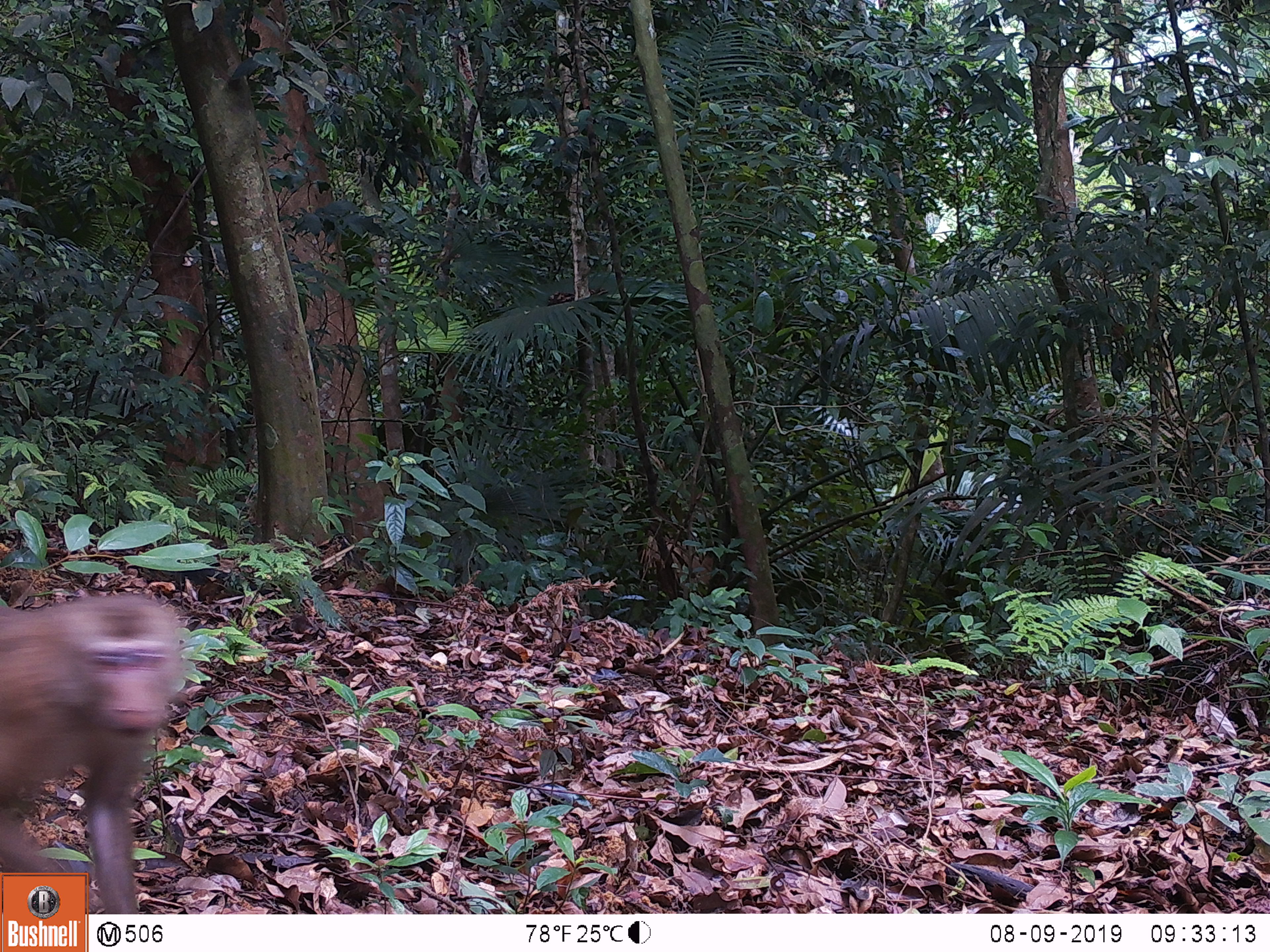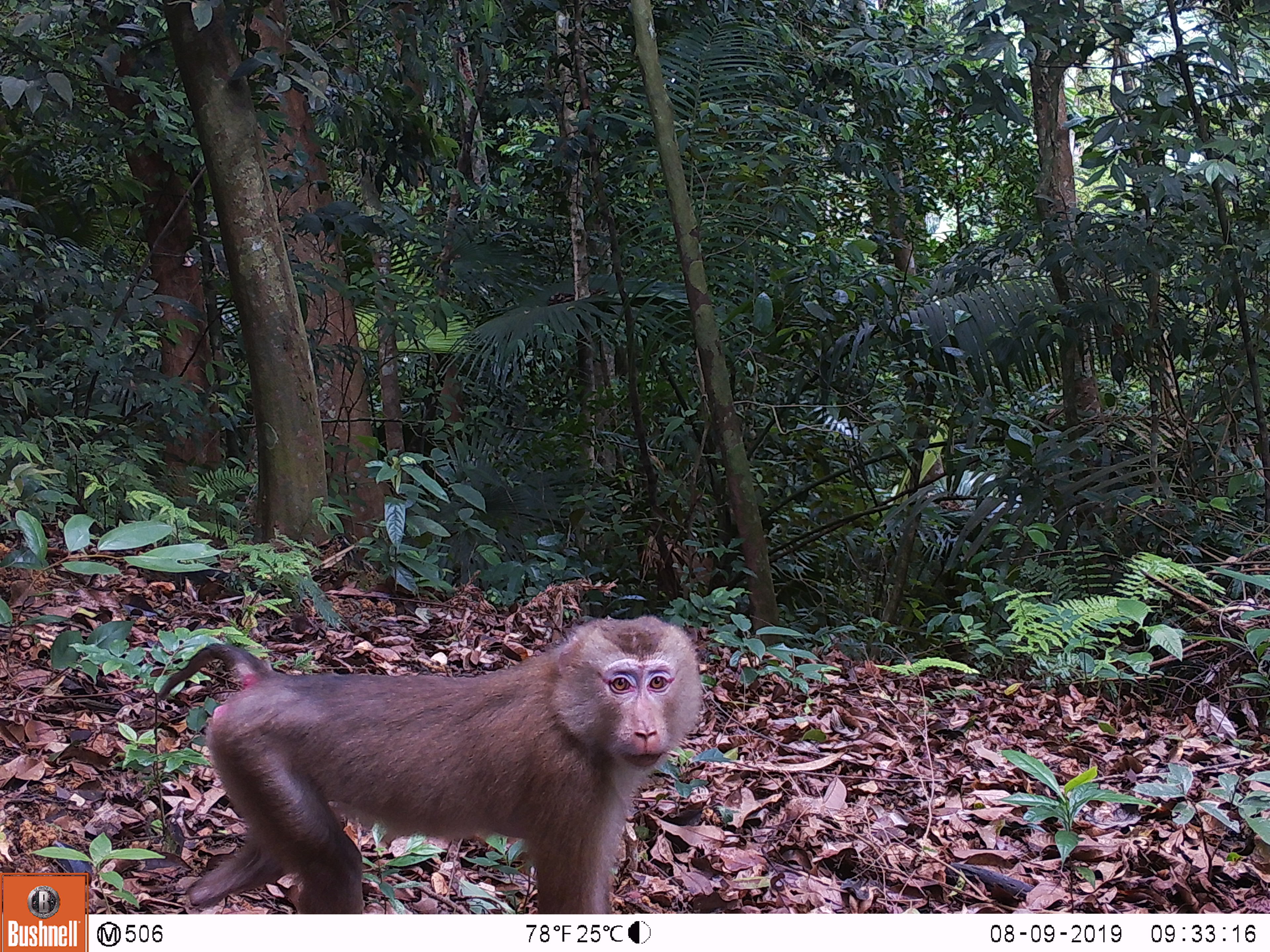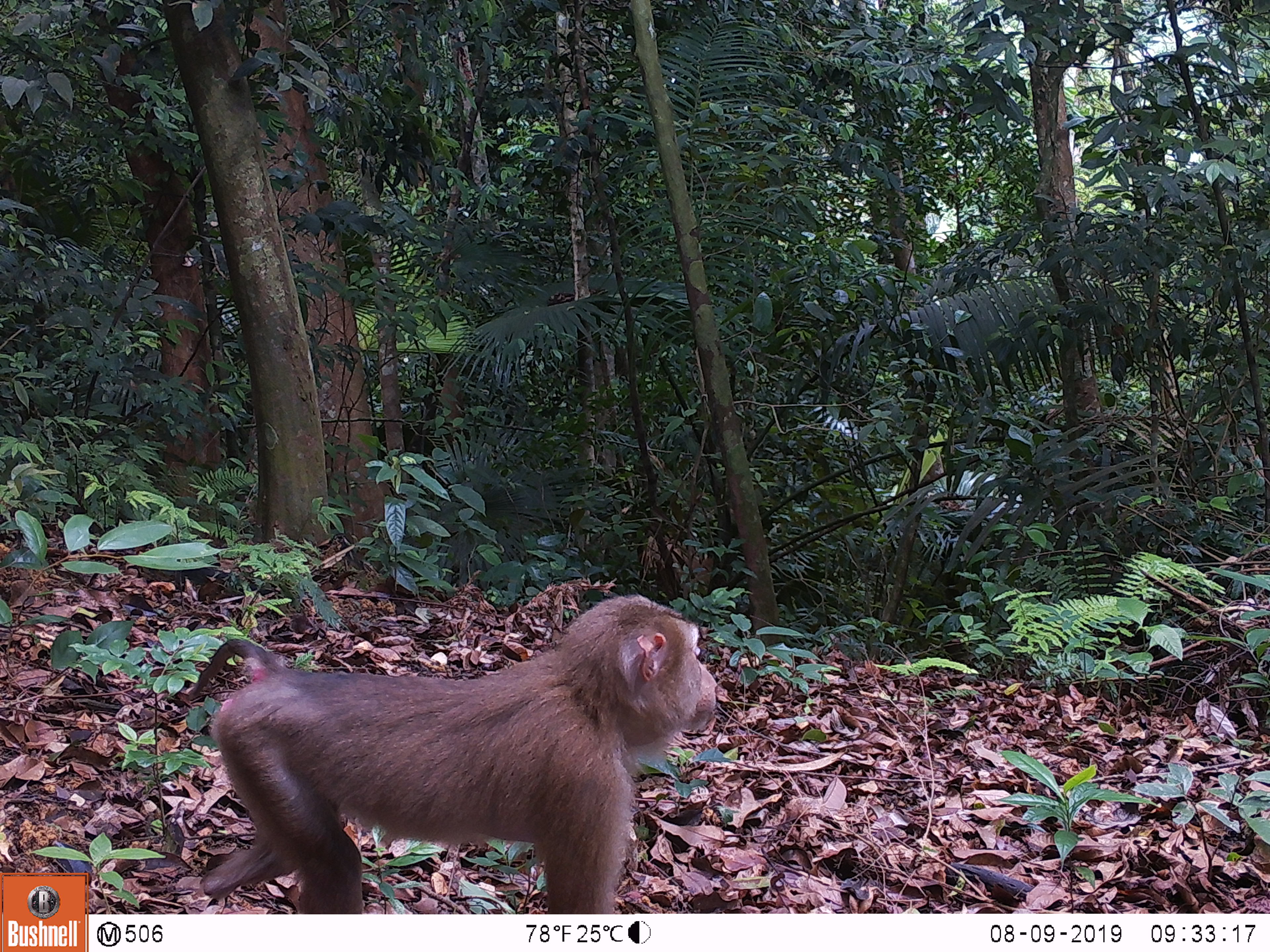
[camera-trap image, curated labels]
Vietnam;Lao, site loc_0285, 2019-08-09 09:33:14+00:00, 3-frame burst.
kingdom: Animalia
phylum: Chordata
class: Mammalia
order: Primates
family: Cercopithecidae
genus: Macaca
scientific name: Macaca nemestrina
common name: pig-tailed macaque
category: pig tailed macaque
Pig tailed macaque (pig-tailed macaque) (Macaca nemestrina). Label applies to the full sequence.